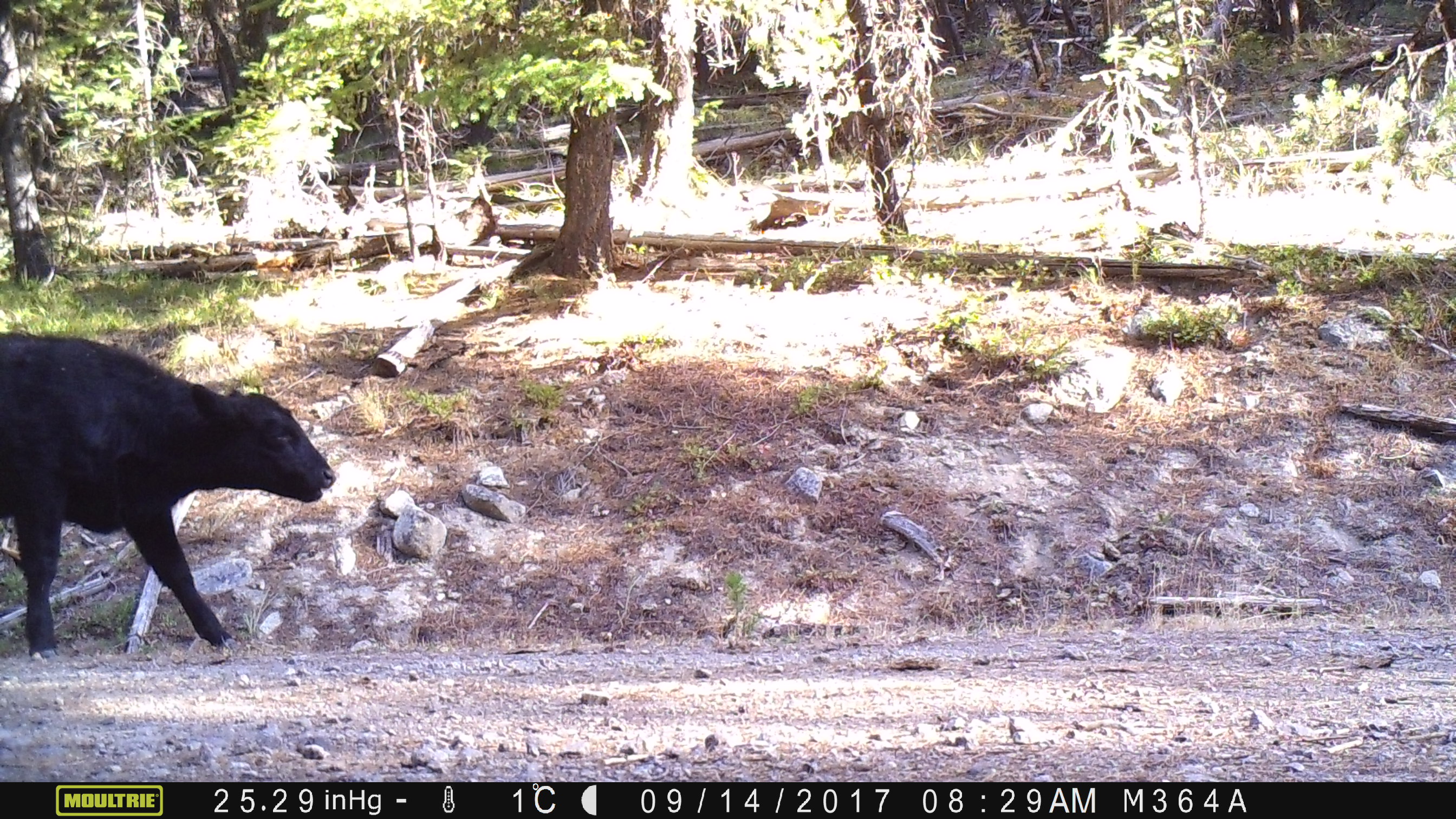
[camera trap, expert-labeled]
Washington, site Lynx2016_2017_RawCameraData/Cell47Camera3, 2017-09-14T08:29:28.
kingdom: Animalia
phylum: Chordata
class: Mammalia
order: Artiodactyla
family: Bovidae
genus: Bos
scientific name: Bos taurus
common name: domestic cattle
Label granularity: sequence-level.